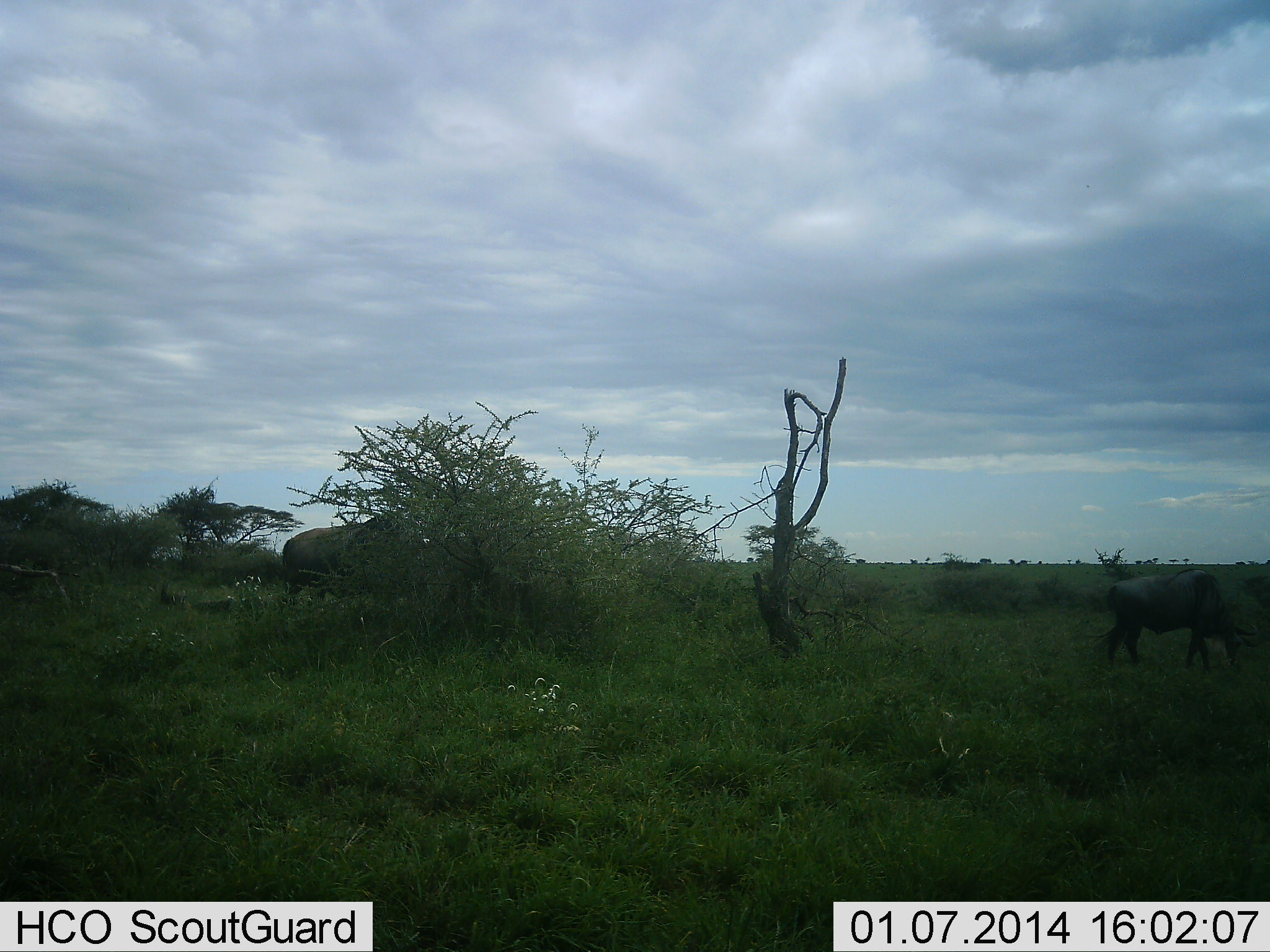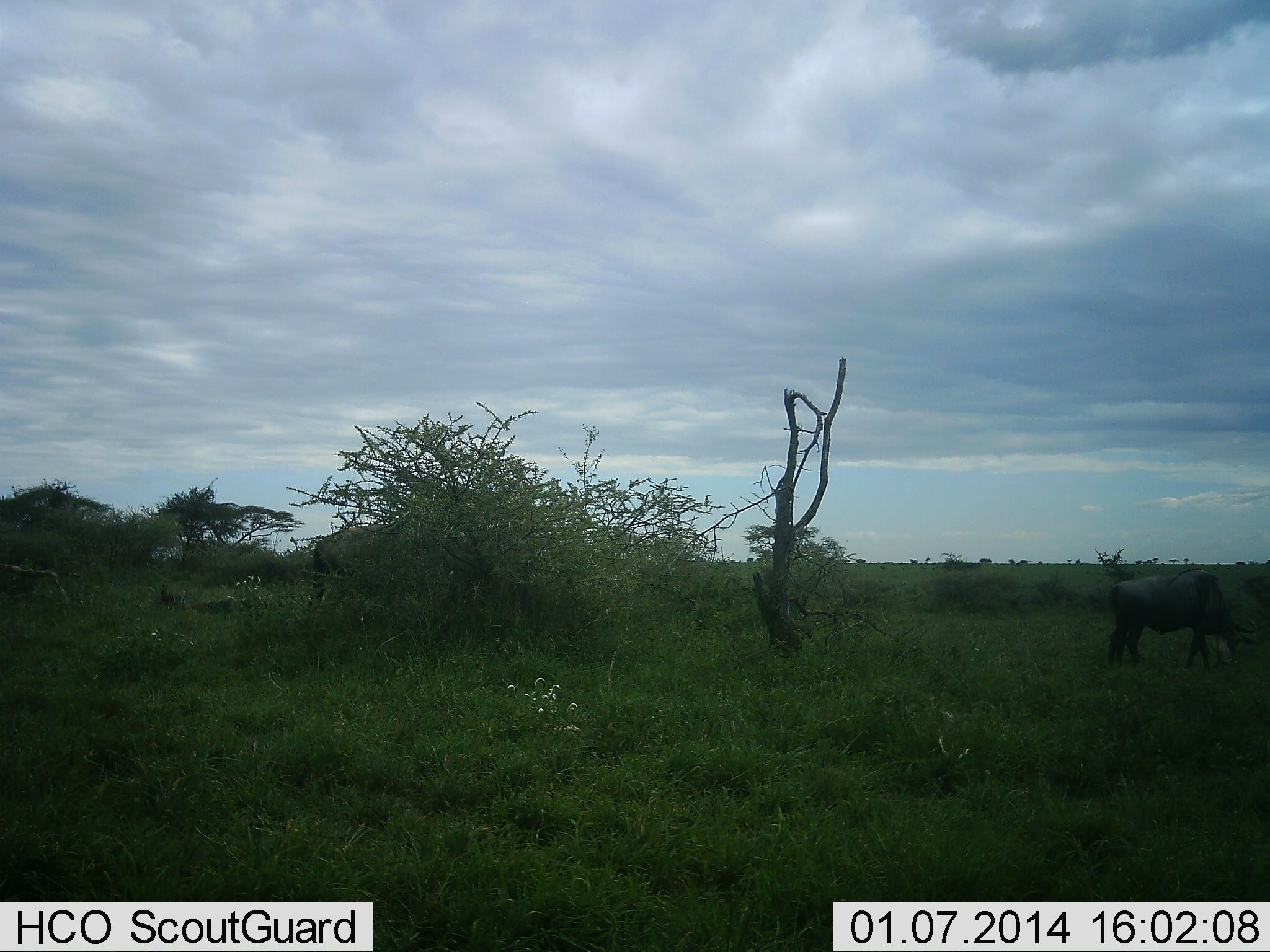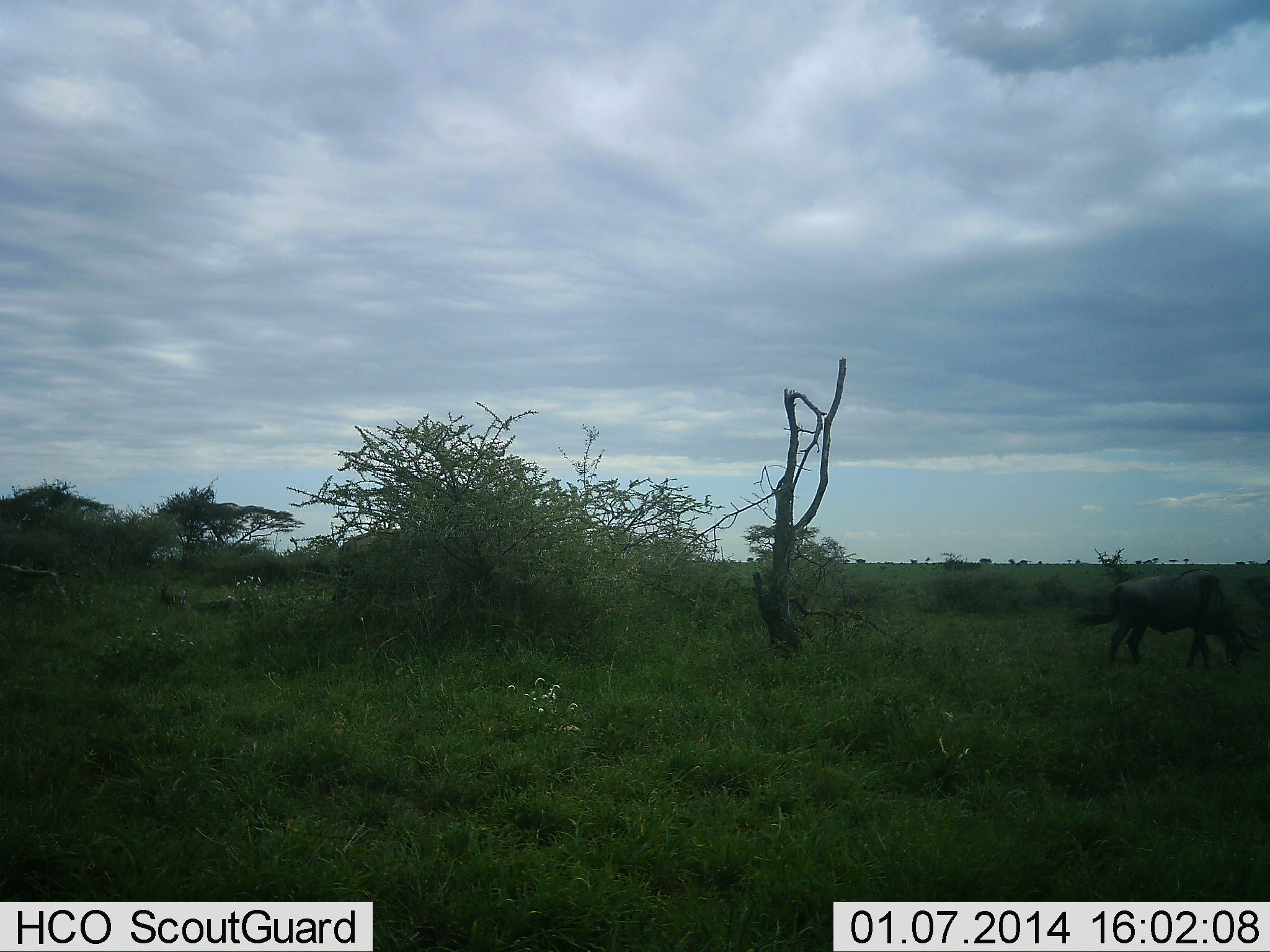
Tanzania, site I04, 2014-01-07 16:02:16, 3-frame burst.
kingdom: Animalia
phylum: Chordata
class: Mammalia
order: Artiodactyla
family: Bovidae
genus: Connochaetes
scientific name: Connochaetes taurinus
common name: blue wildebeest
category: wildebeest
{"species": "wildebeest (blue wildebeest) (Connochaetes taurinus)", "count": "2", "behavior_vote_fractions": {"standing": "8%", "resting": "8%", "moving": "67%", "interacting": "0%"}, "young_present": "0%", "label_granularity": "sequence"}